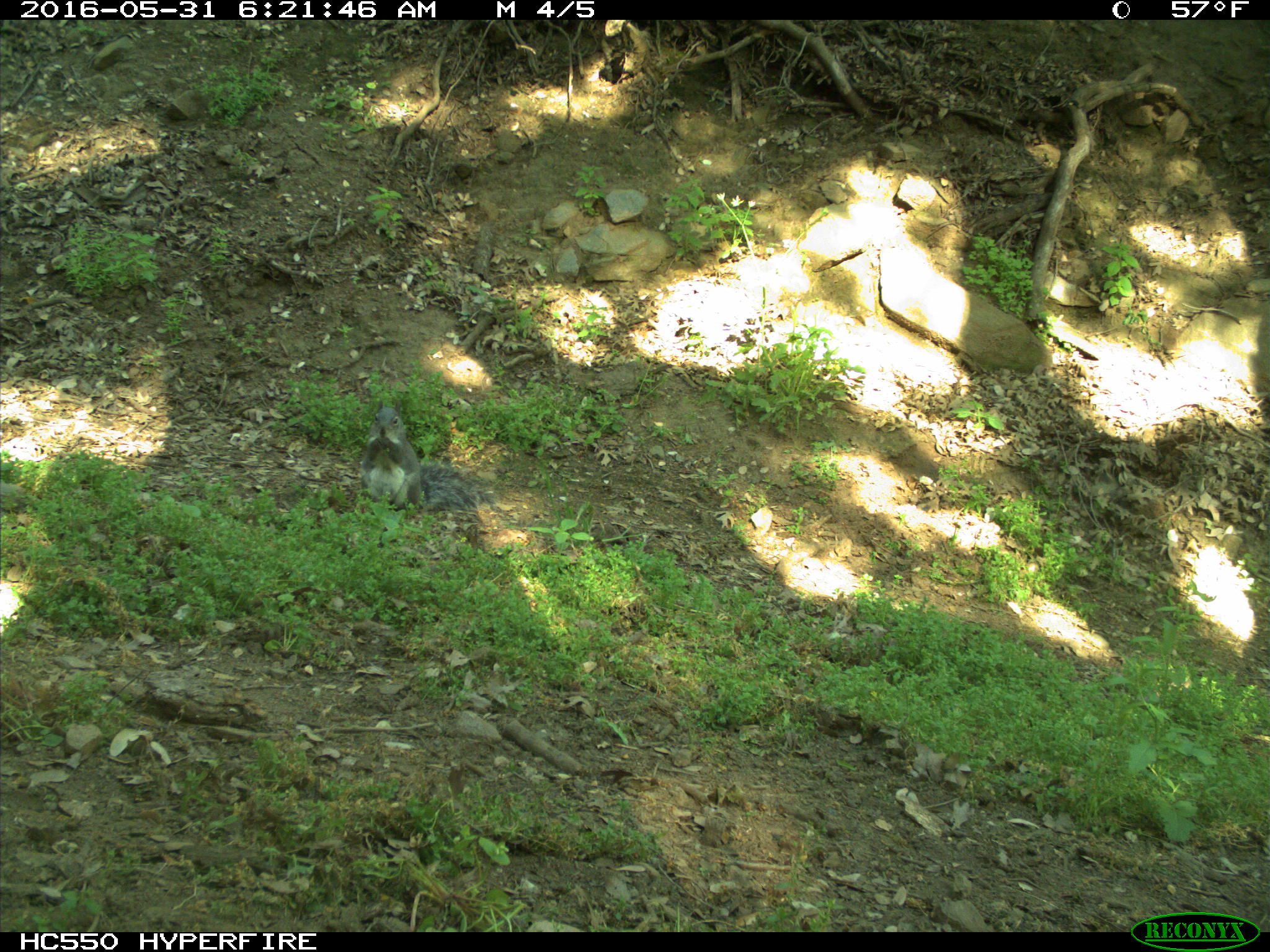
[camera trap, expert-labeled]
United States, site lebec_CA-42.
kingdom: Animalia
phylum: Chordata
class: Mammalia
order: Rodentia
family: Sciuridae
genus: Sciurus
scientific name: Sciurus carolinensis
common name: eastern gray squirrel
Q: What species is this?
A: Sciurus carolinensis (eastern gray squirrel).